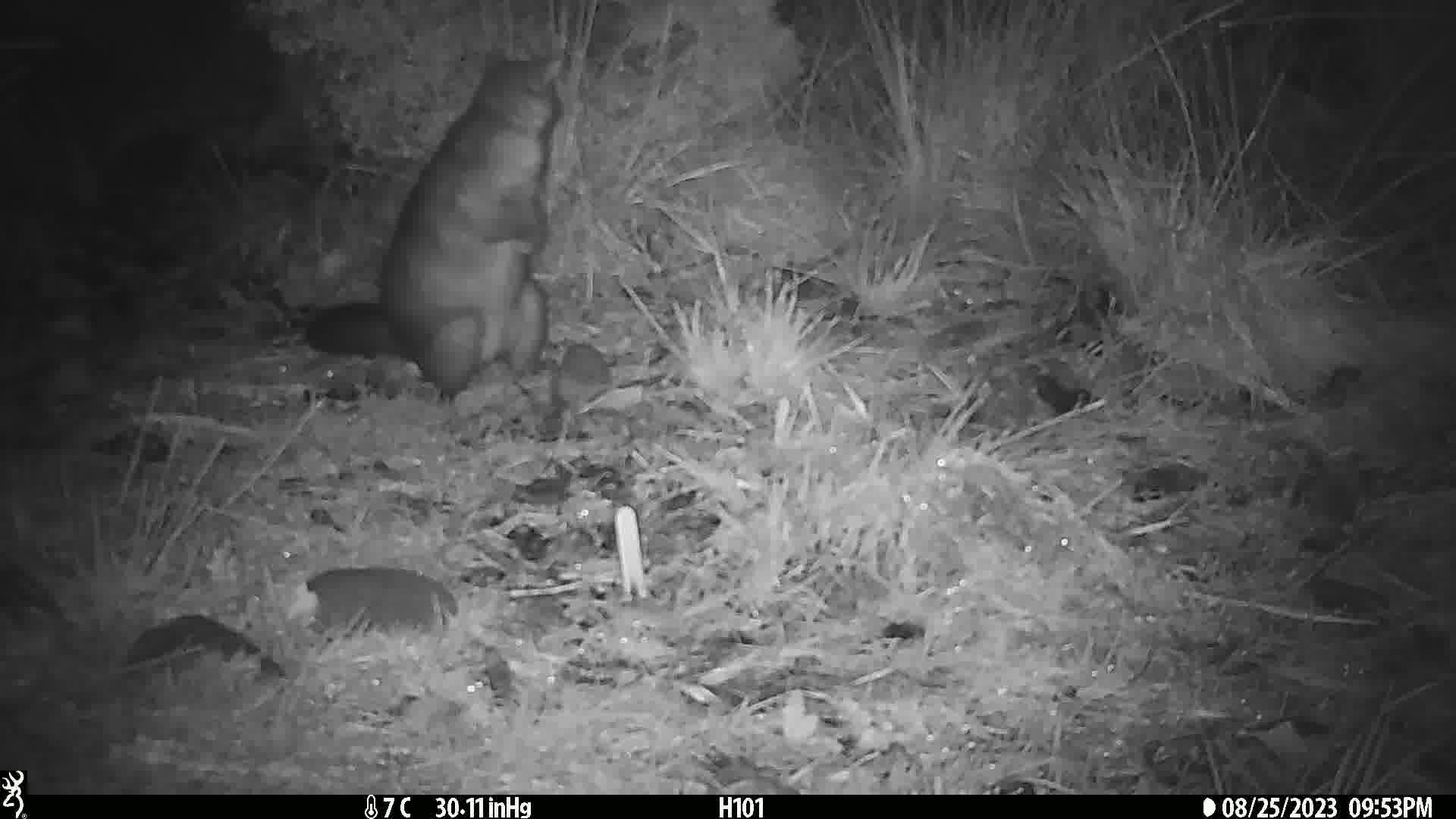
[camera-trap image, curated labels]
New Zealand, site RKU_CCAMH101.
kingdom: Animalia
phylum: Chordata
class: Mammalia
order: Diprotodontia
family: Phalangeridae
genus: Trichosurus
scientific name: Trichosurus vulpecula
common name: common brushtail possum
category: possum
Possum (common brushtail possum) (Trichosurus vulpecula).